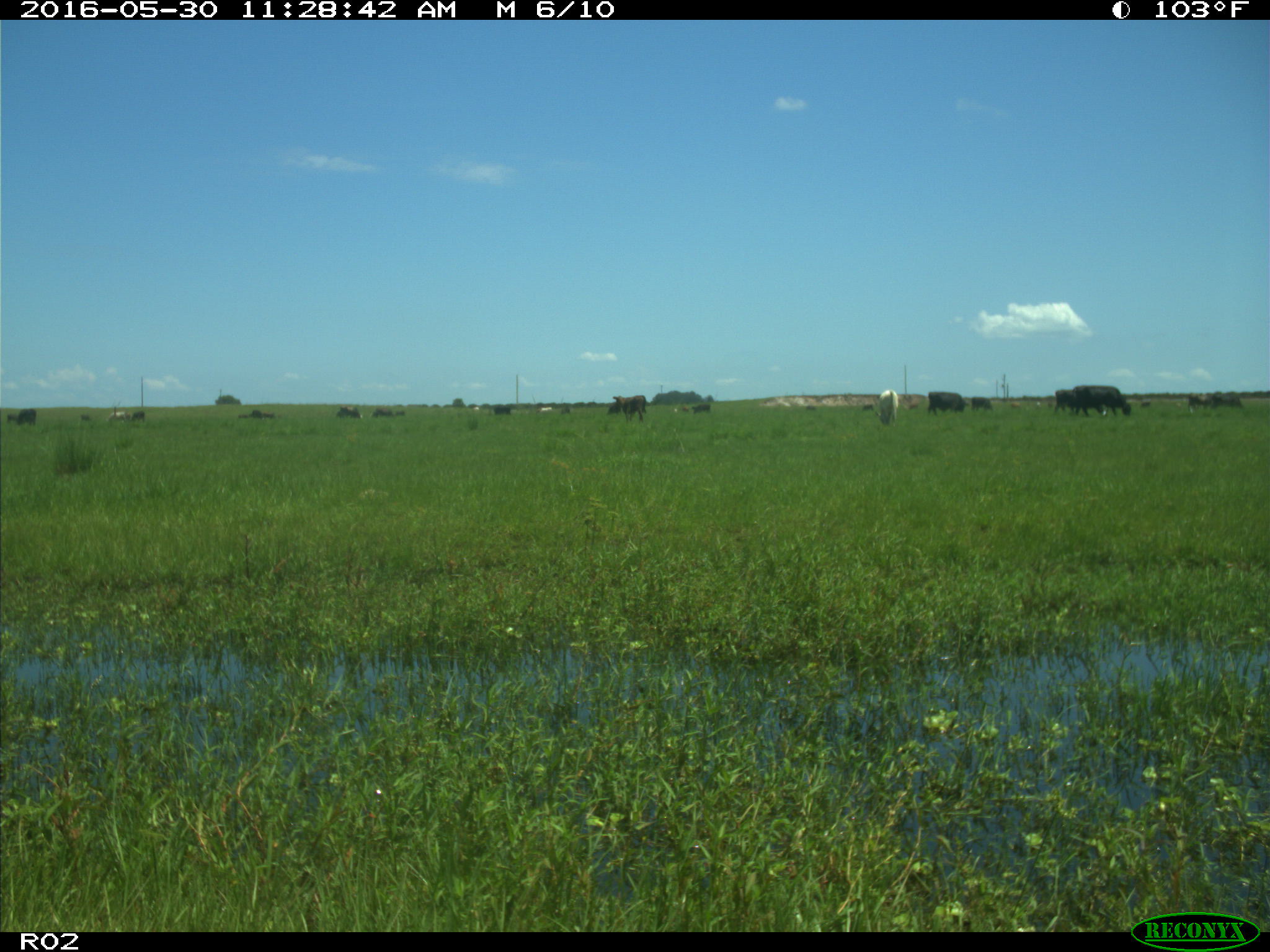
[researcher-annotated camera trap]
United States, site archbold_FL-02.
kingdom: Animalia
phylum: Chordata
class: Mammalia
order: Artiodactyla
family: Bovidae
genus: Bos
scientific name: Bos taurus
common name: domestic cow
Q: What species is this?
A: Bos taurus (domestic cow).